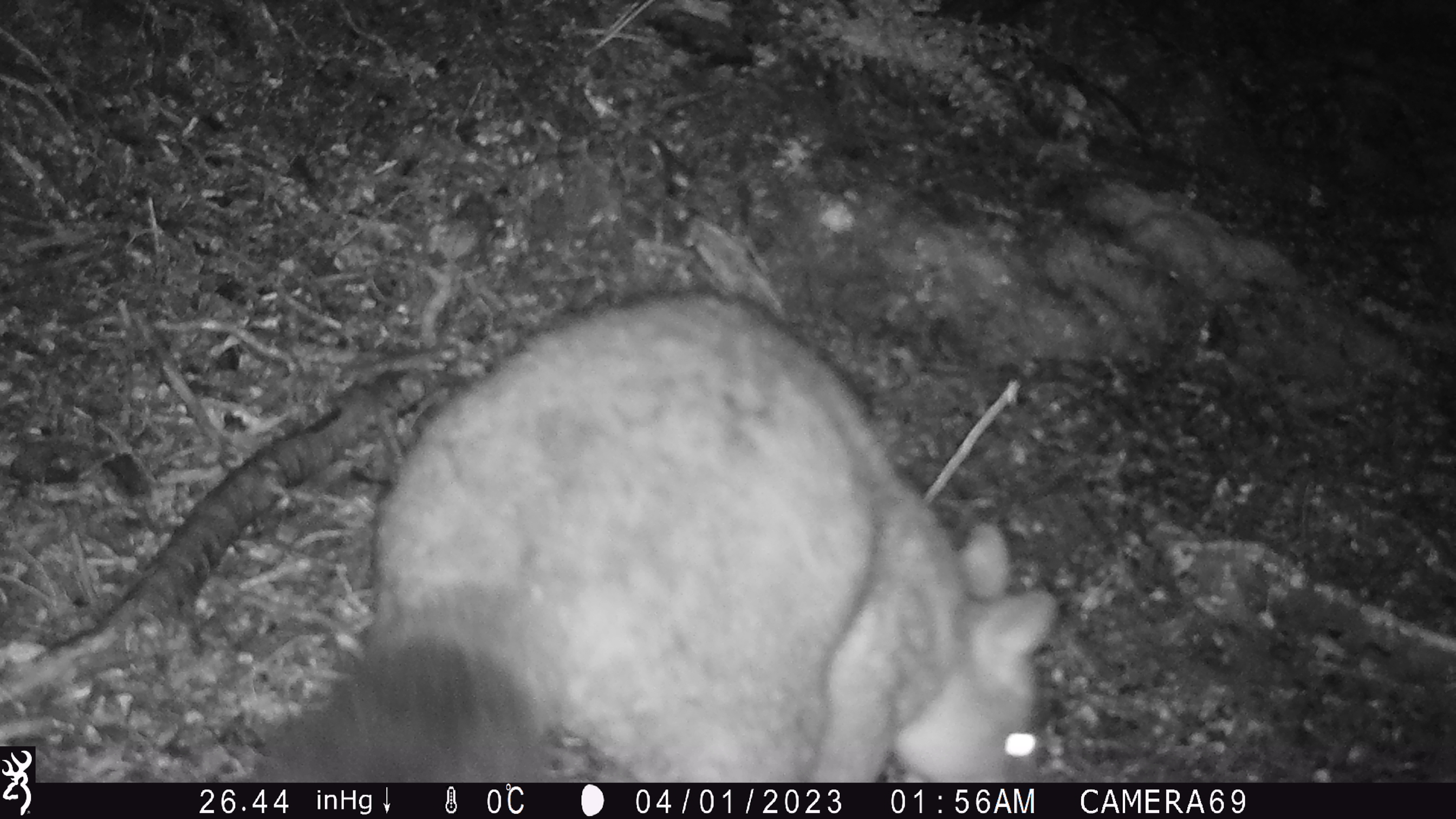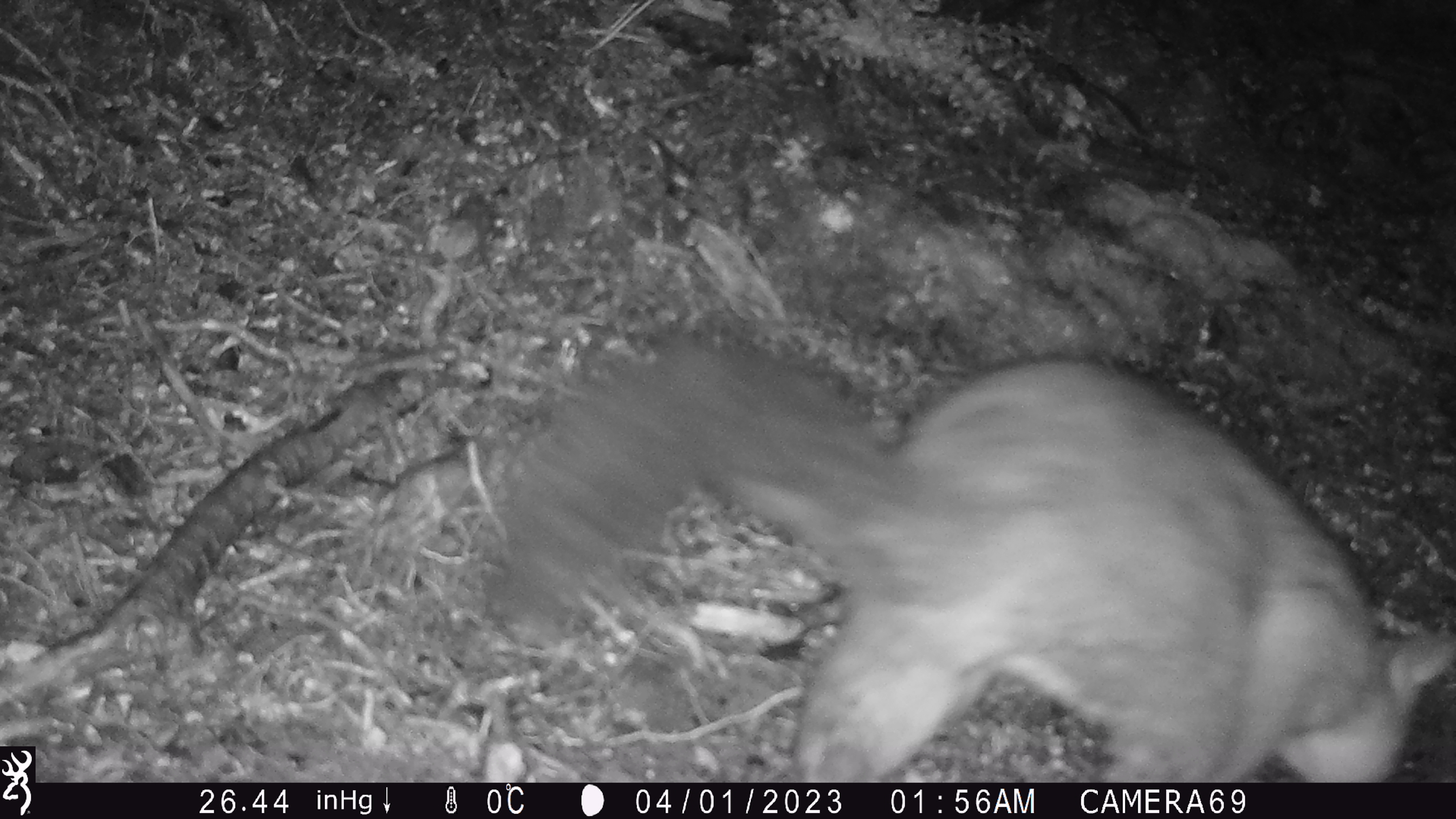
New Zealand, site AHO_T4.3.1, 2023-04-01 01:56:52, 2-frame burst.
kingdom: Animalia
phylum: Chordata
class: Mammalia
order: Carnivora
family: Mustelidae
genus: Mustela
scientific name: Mustela erminea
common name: stoat